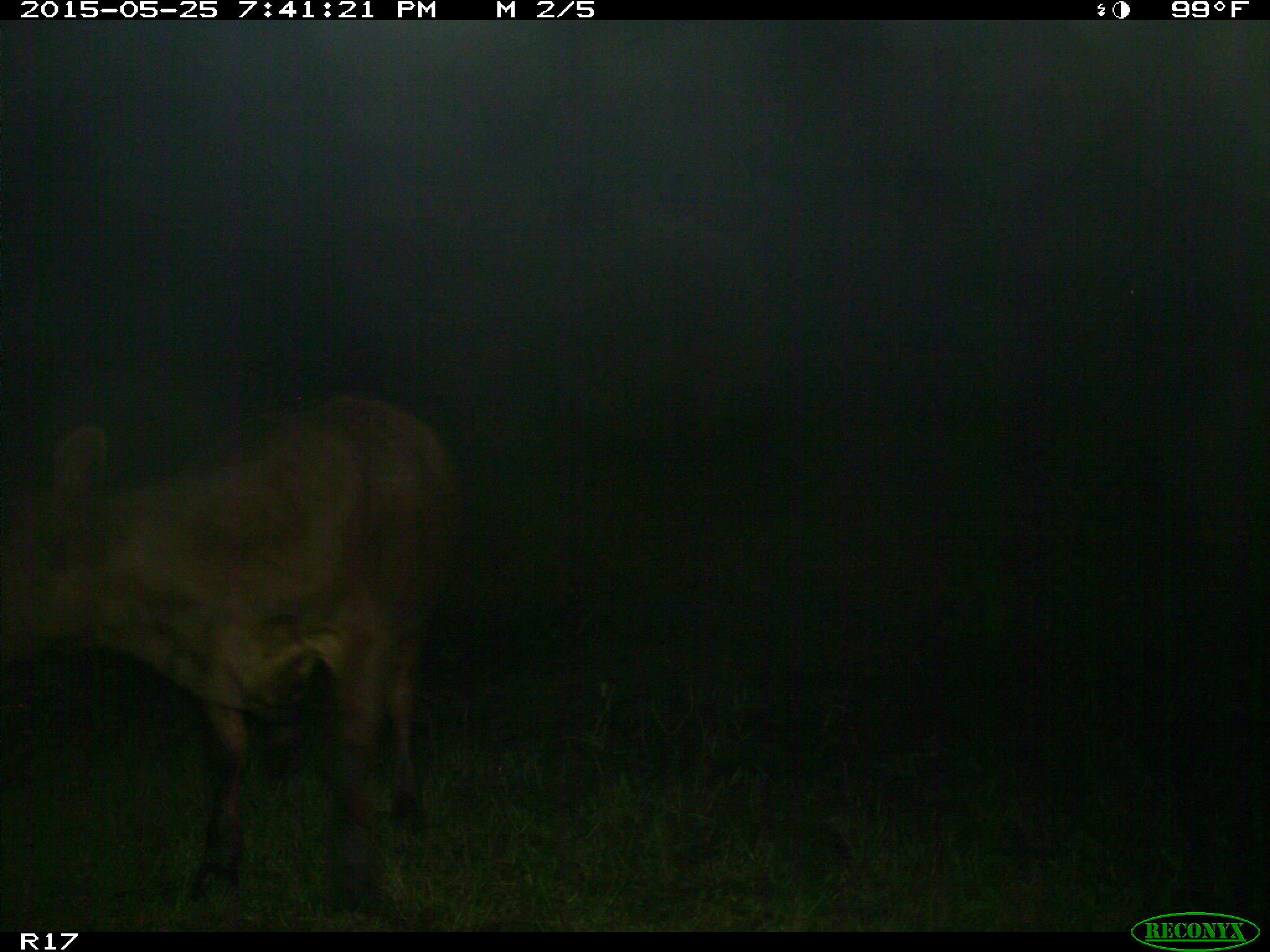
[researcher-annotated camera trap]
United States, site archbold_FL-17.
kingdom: Animalia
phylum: Chordata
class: Mammalia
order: Artiodactyla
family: Bovidae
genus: Bos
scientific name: Bos taurus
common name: domestic cow